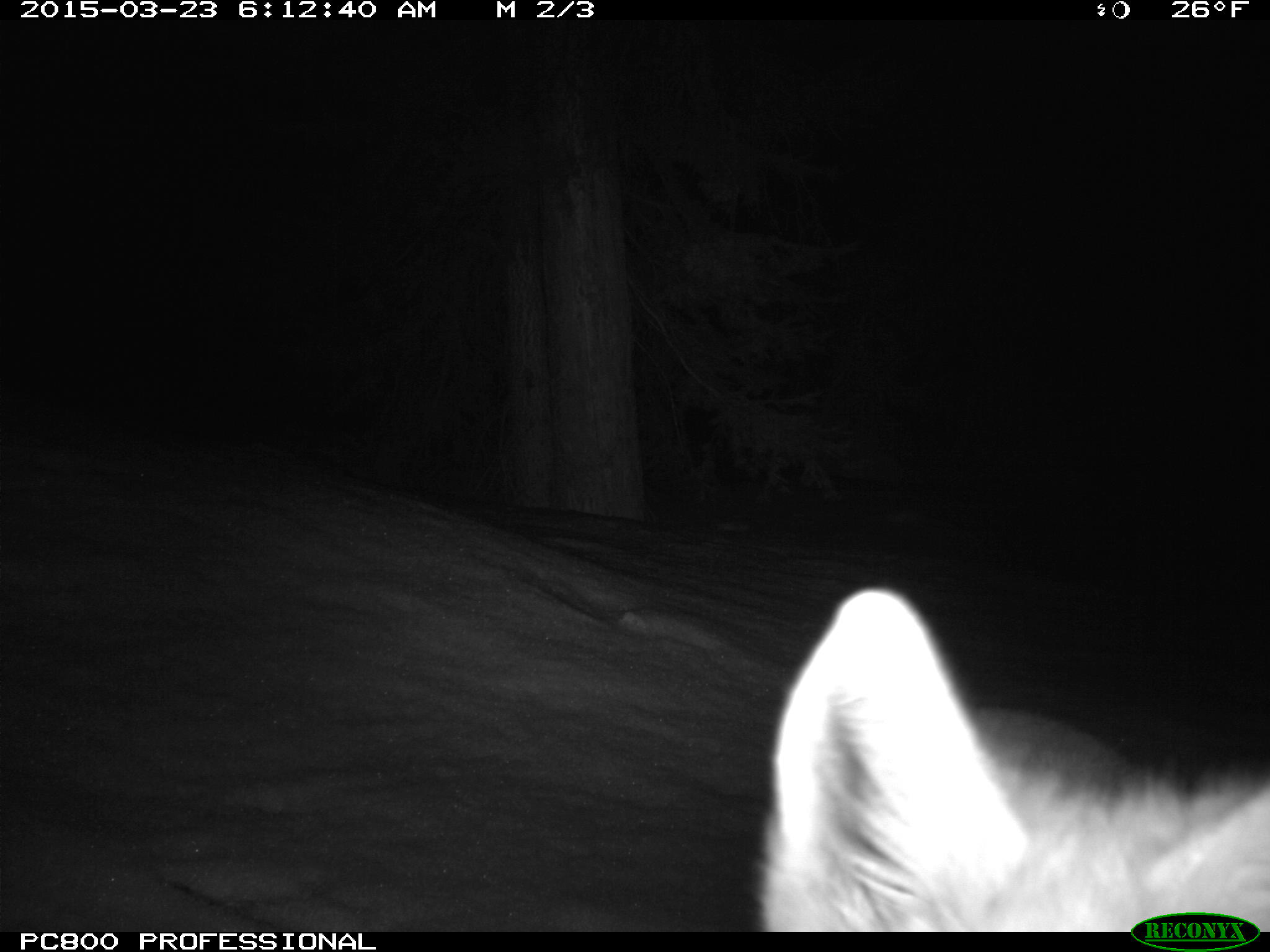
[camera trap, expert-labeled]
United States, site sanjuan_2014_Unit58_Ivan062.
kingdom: Animalia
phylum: Chordata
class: Mammalia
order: Carnivora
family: Canidae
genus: Vulpes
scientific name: Vulpes vulpes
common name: red fox